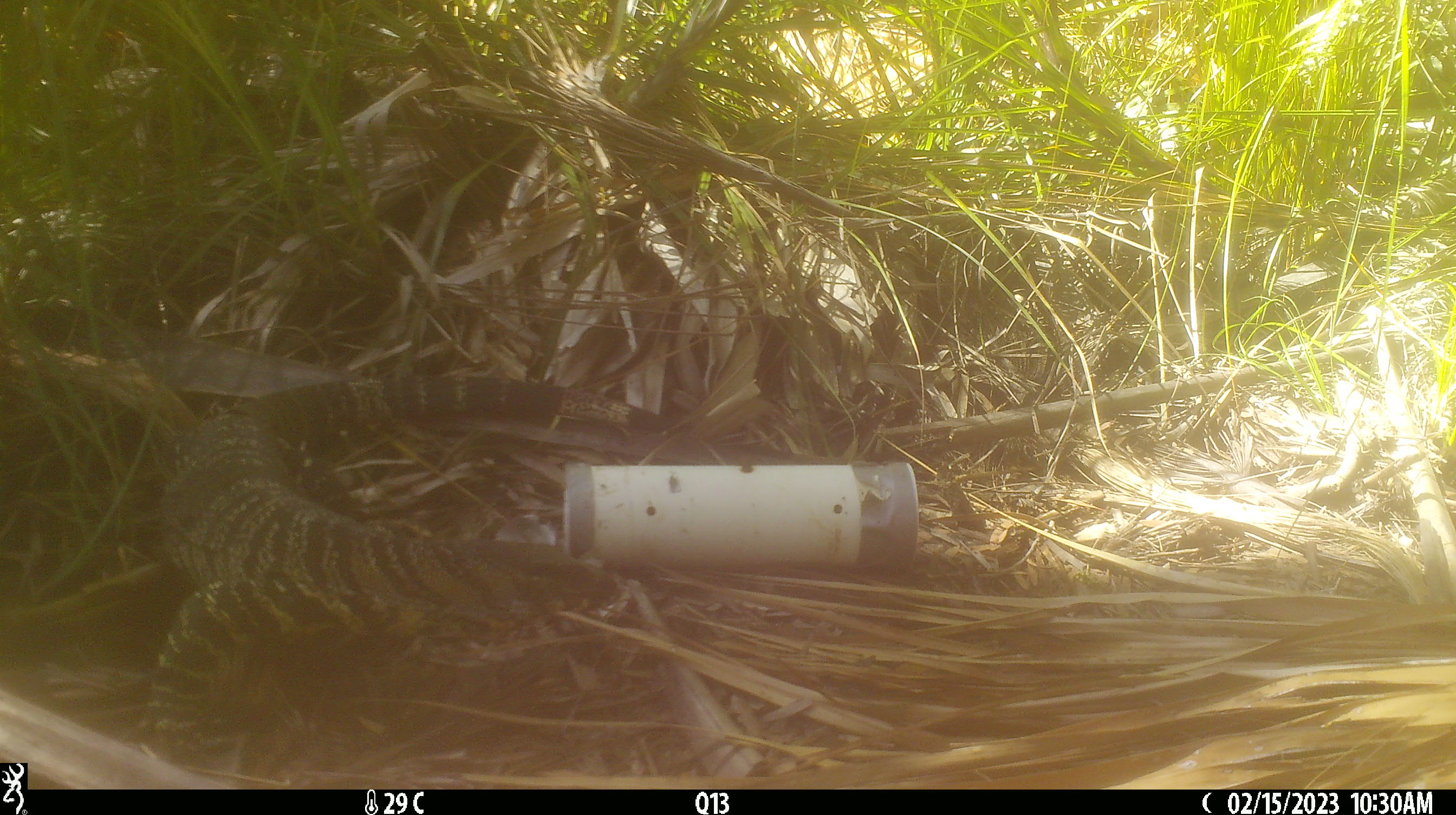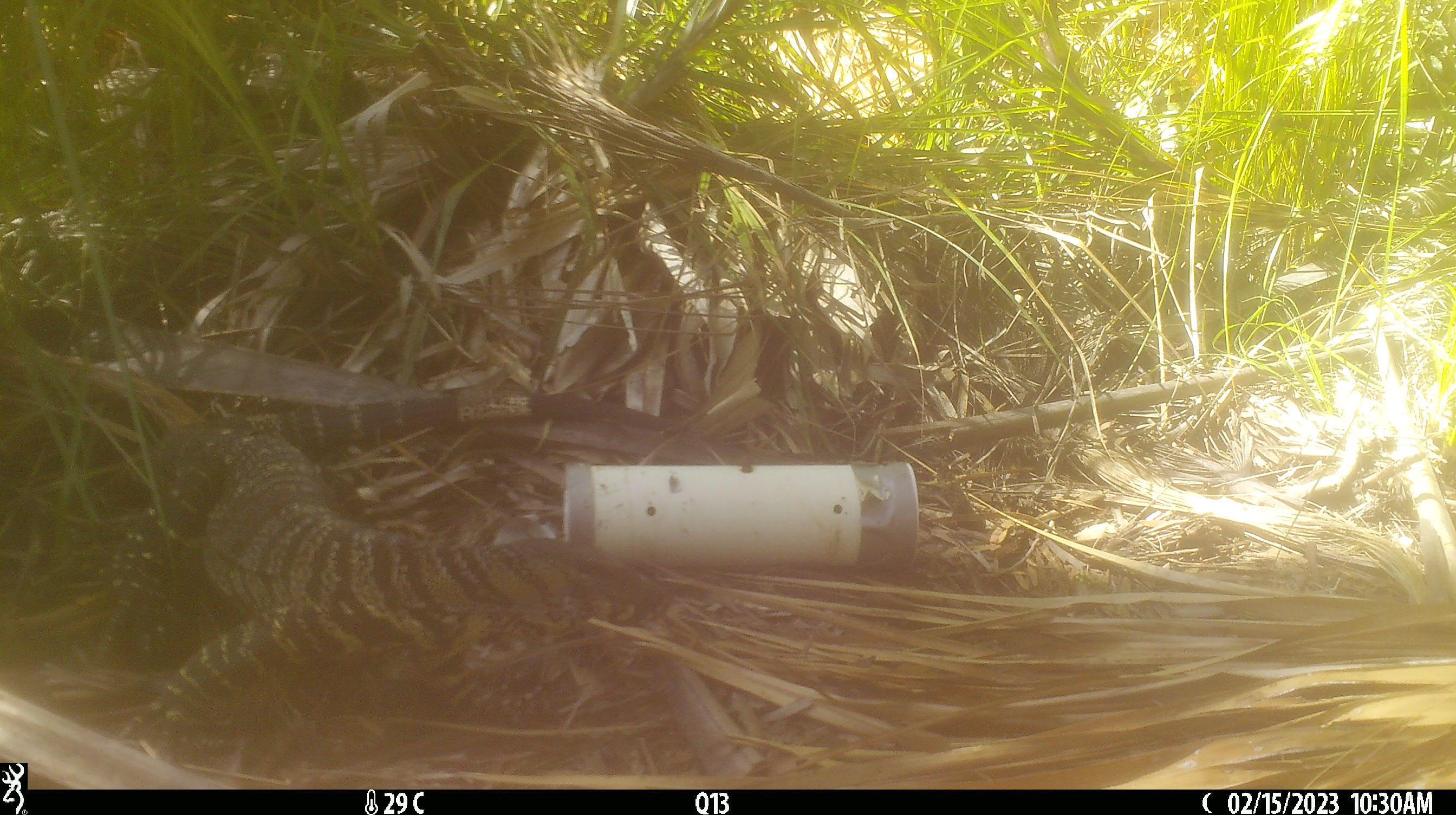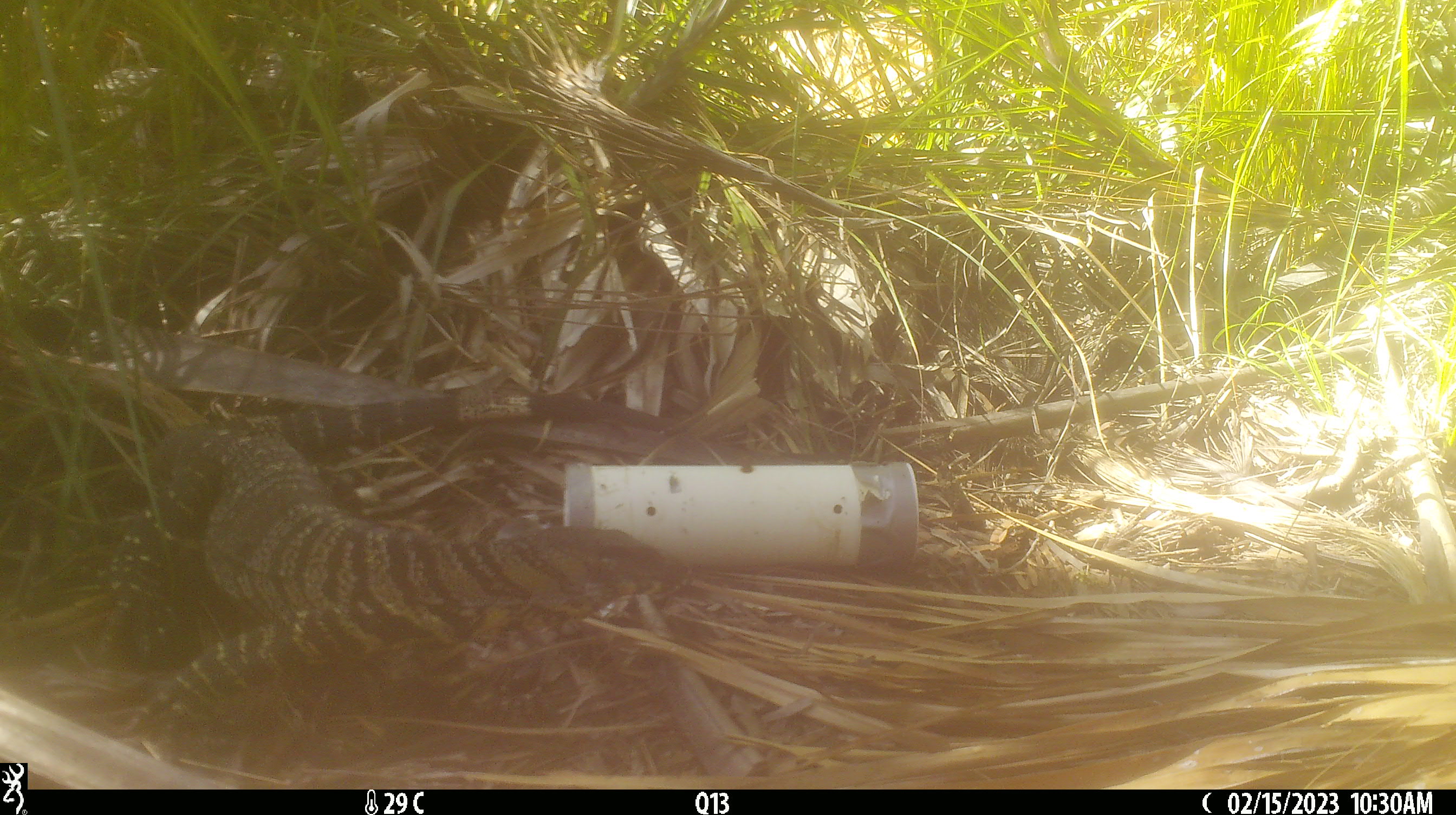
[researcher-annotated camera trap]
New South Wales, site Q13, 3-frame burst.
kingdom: Animalia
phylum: Chordata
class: Reptilia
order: Squamata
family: Varanidae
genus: Varanus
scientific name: Varanus varius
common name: lace monitor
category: goanna